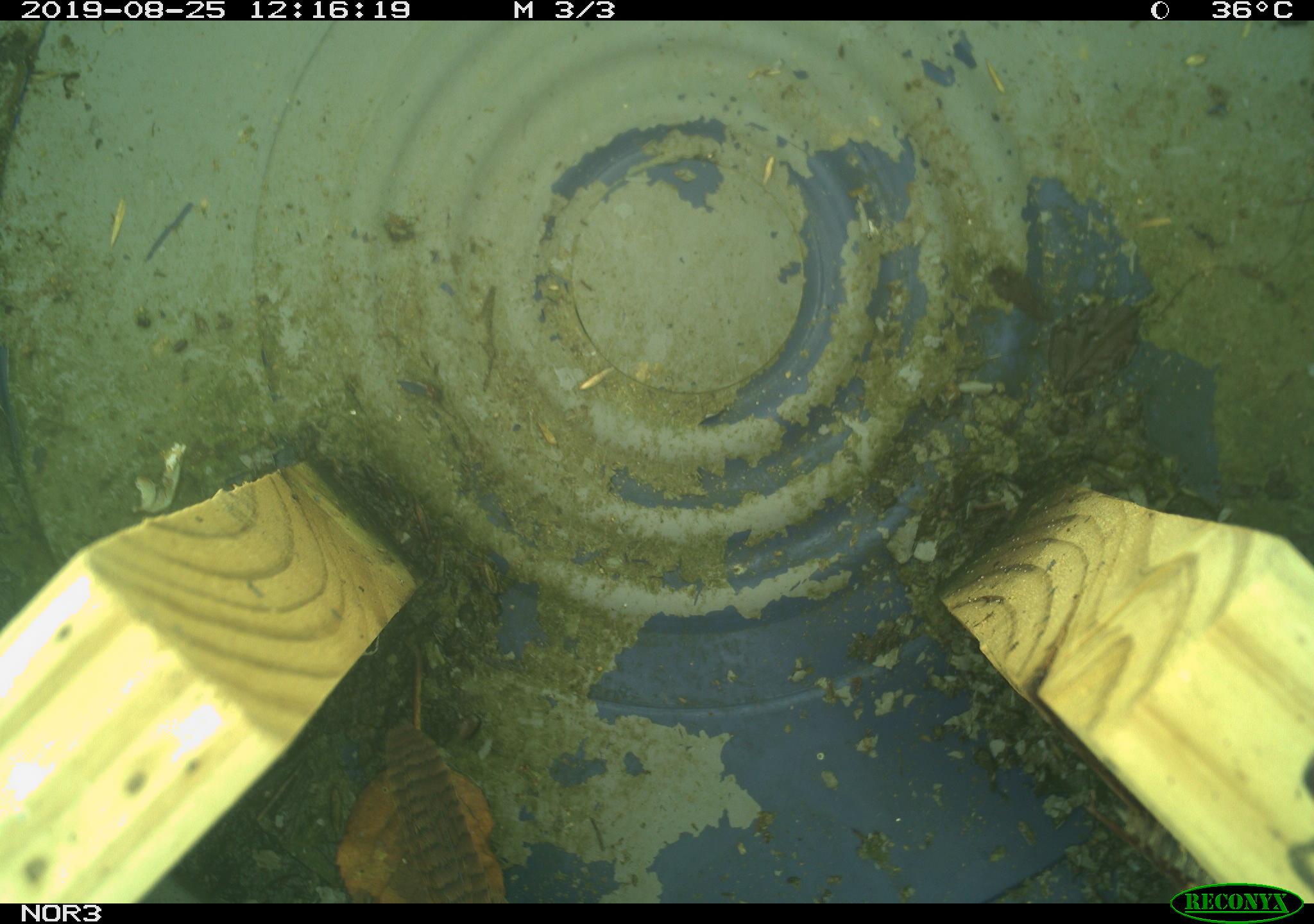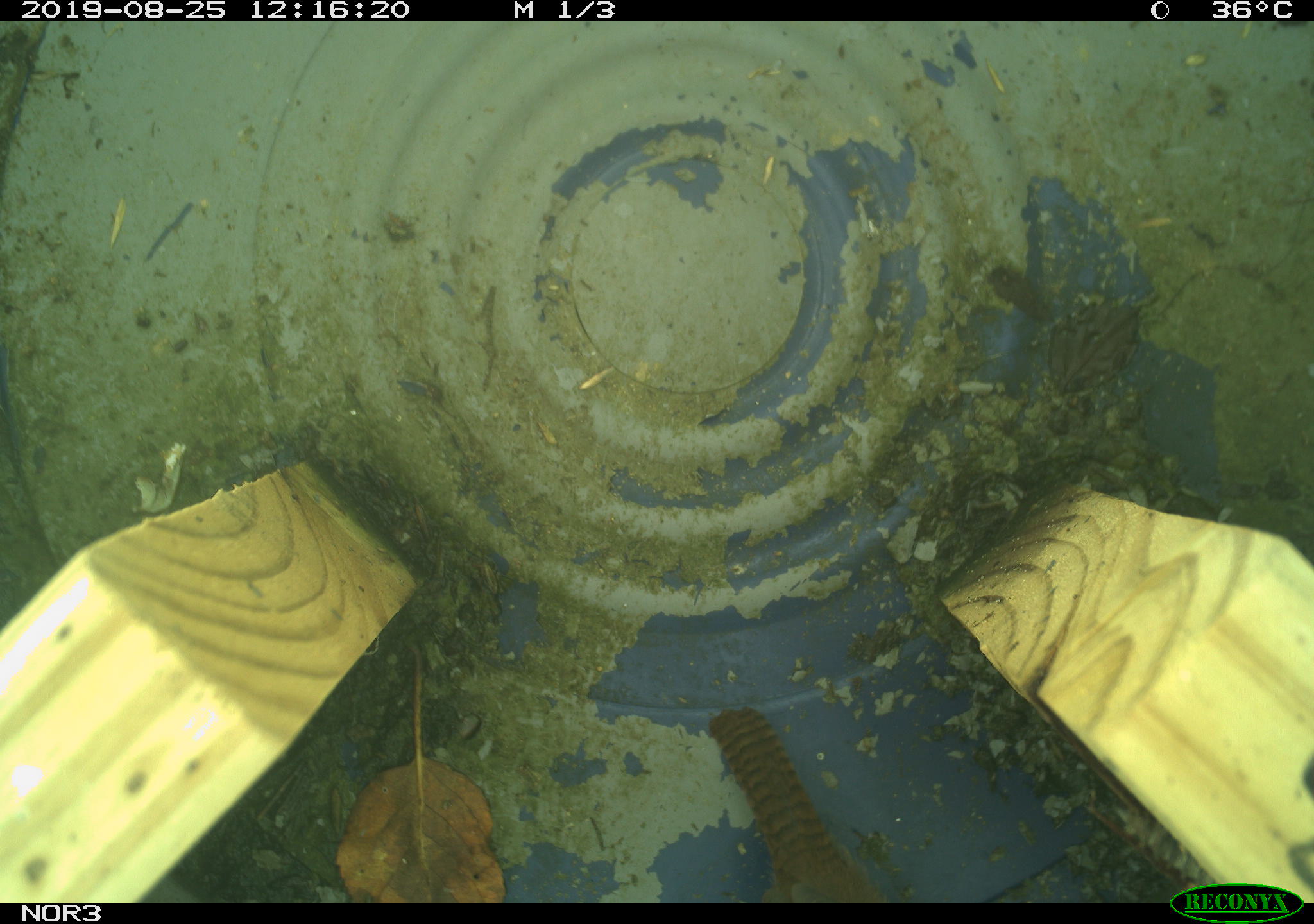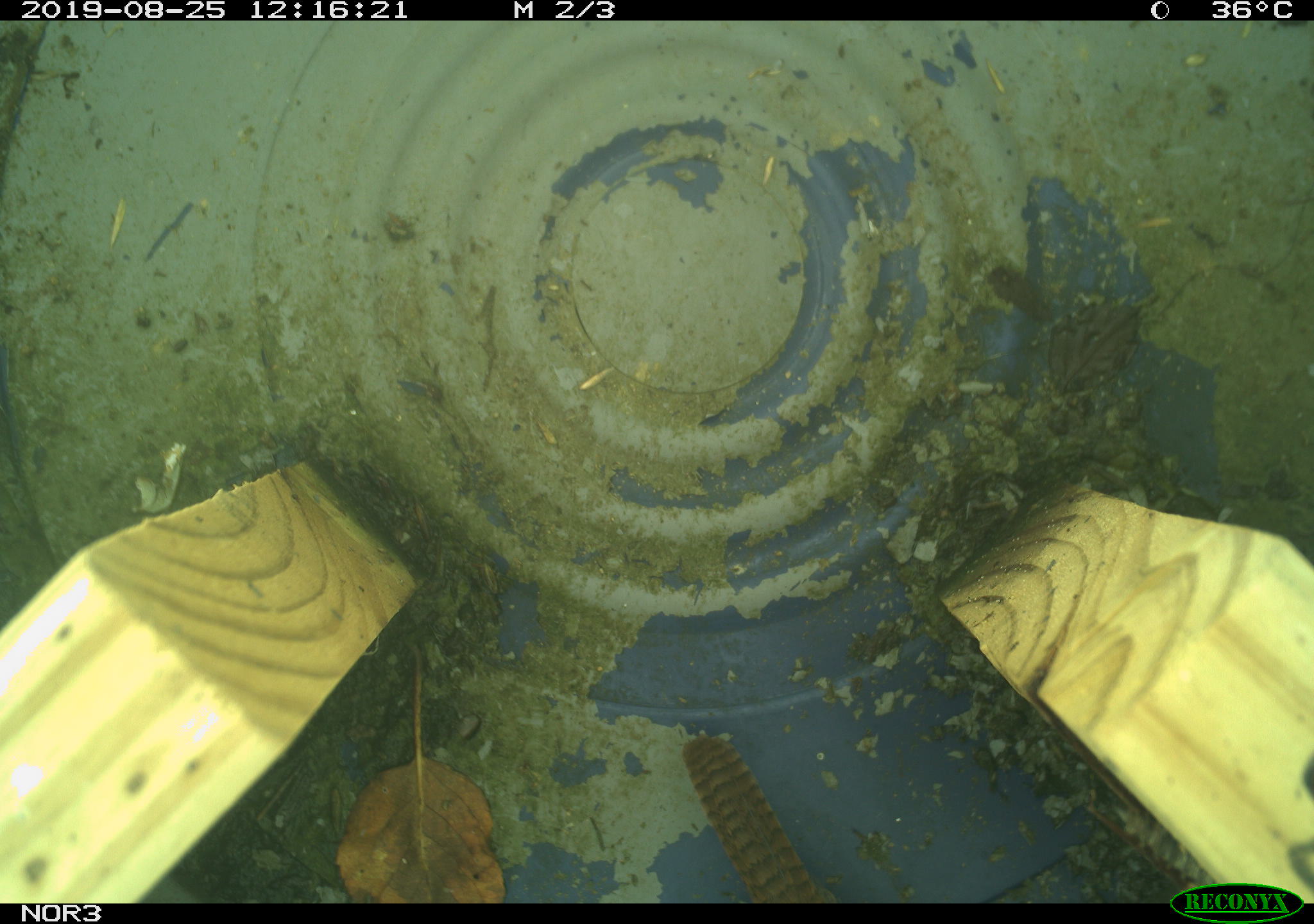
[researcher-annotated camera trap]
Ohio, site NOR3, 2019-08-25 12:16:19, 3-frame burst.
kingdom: Animalia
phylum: Chordata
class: Aves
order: Passeriformes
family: Troglodytidae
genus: Troglodytes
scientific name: Troglodytes aedon aedon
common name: northern house wren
Northern house wren (Troglodytes aedon aedon).